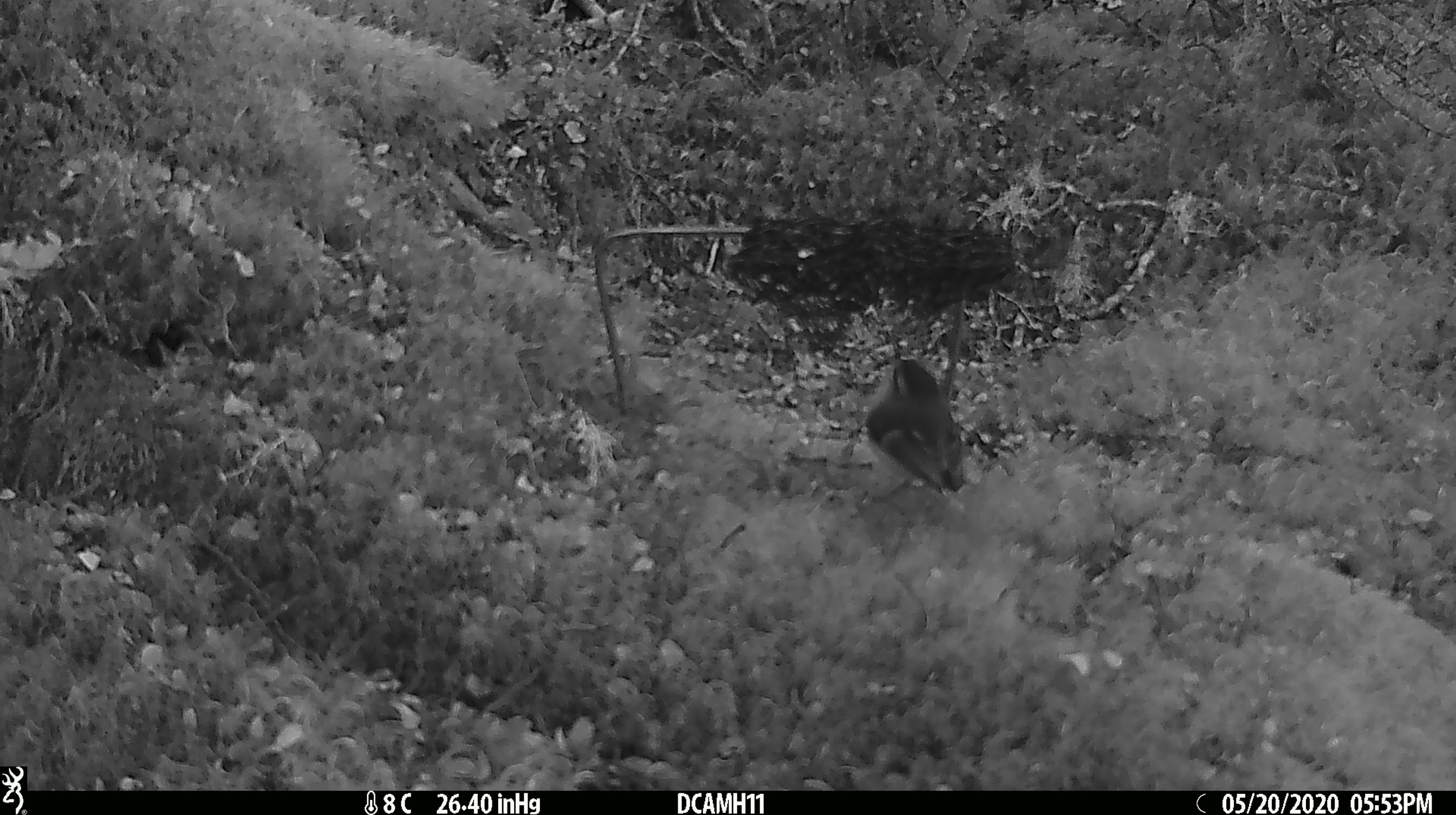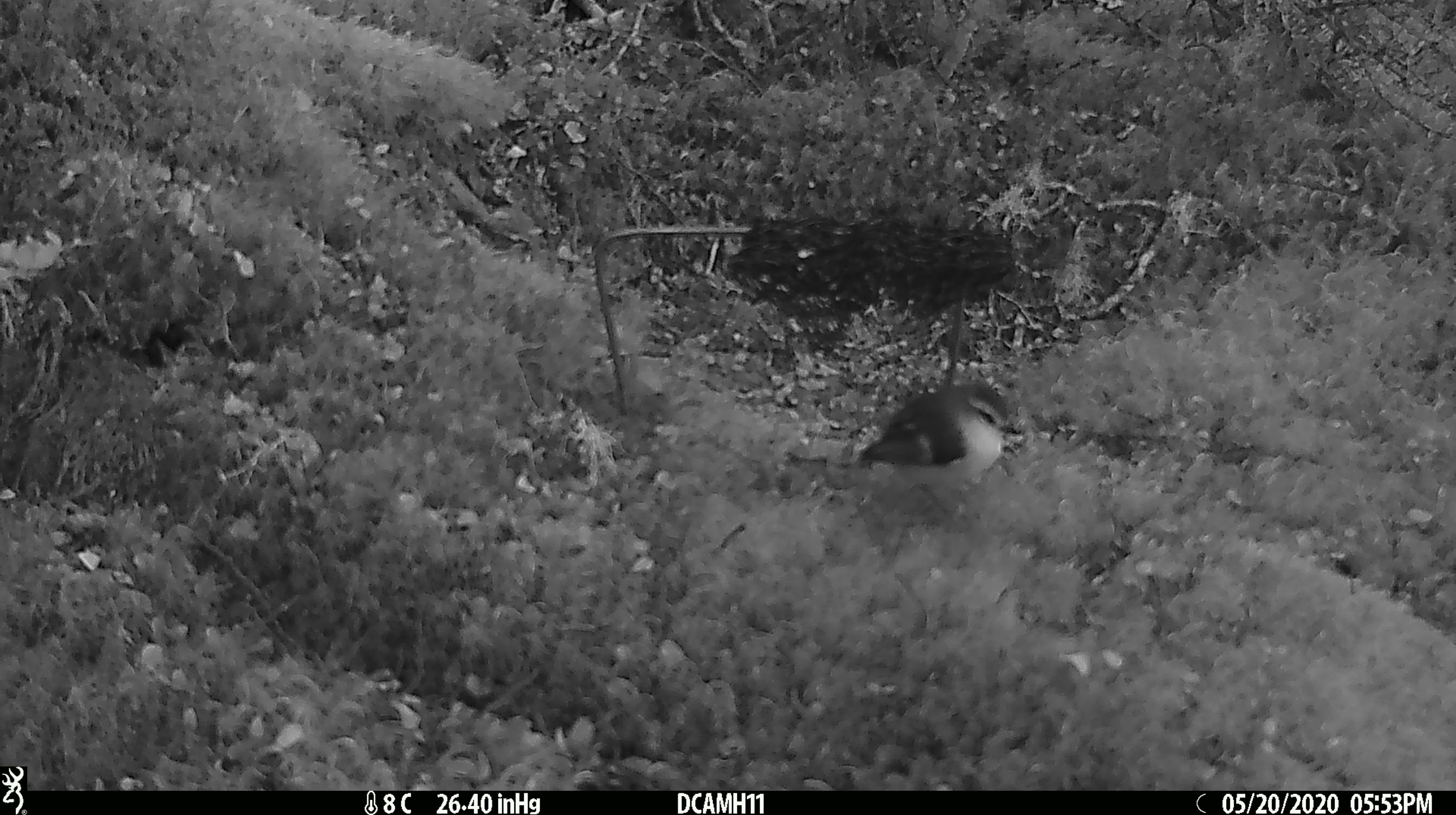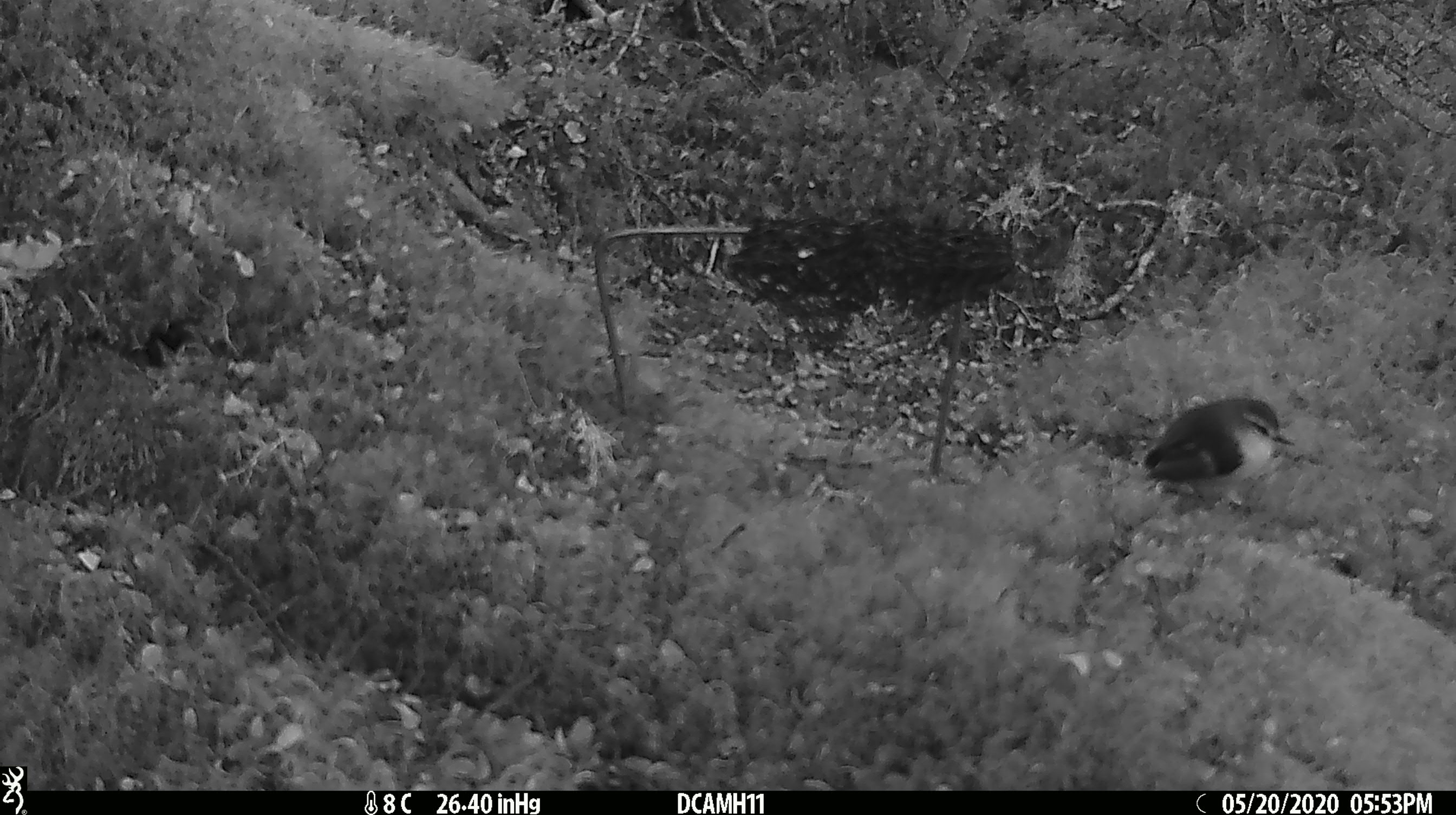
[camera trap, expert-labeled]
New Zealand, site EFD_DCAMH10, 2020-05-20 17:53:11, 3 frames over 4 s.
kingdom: Animalia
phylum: Chordata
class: Aves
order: Passeriformes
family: Acanthisittidae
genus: Acanthisitta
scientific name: Acanthisitta chloris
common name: rifleman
Rifleman (Acanthisitta chloris).